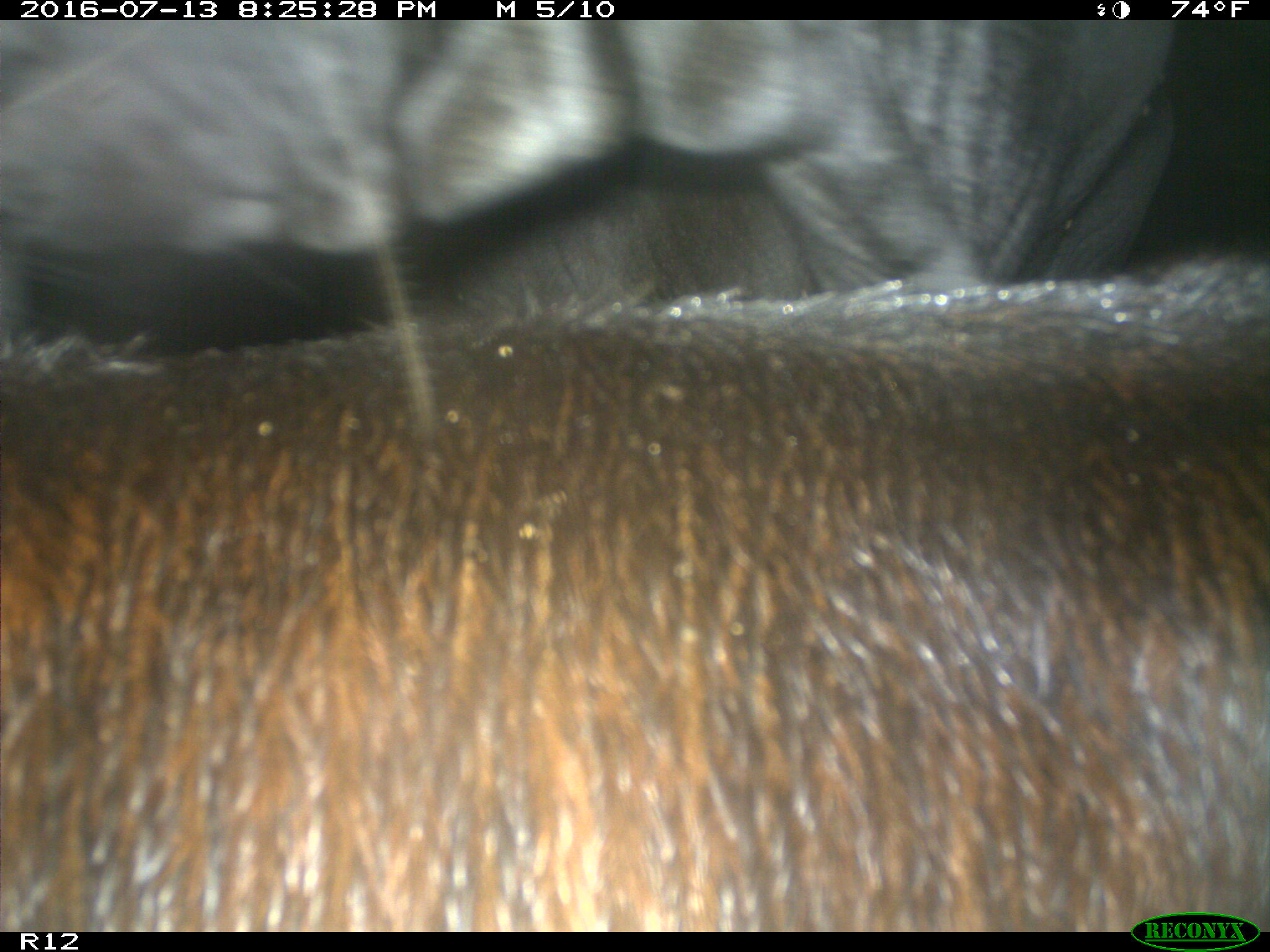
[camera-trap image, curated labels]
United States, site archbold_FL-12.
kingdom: Animalia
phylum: Chordata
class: Mammalia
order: Artiodactyla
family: Bovidae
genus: Bos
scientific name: Bos taurus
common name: domestic cow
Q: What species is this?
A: Bos taurus (domestic cow).